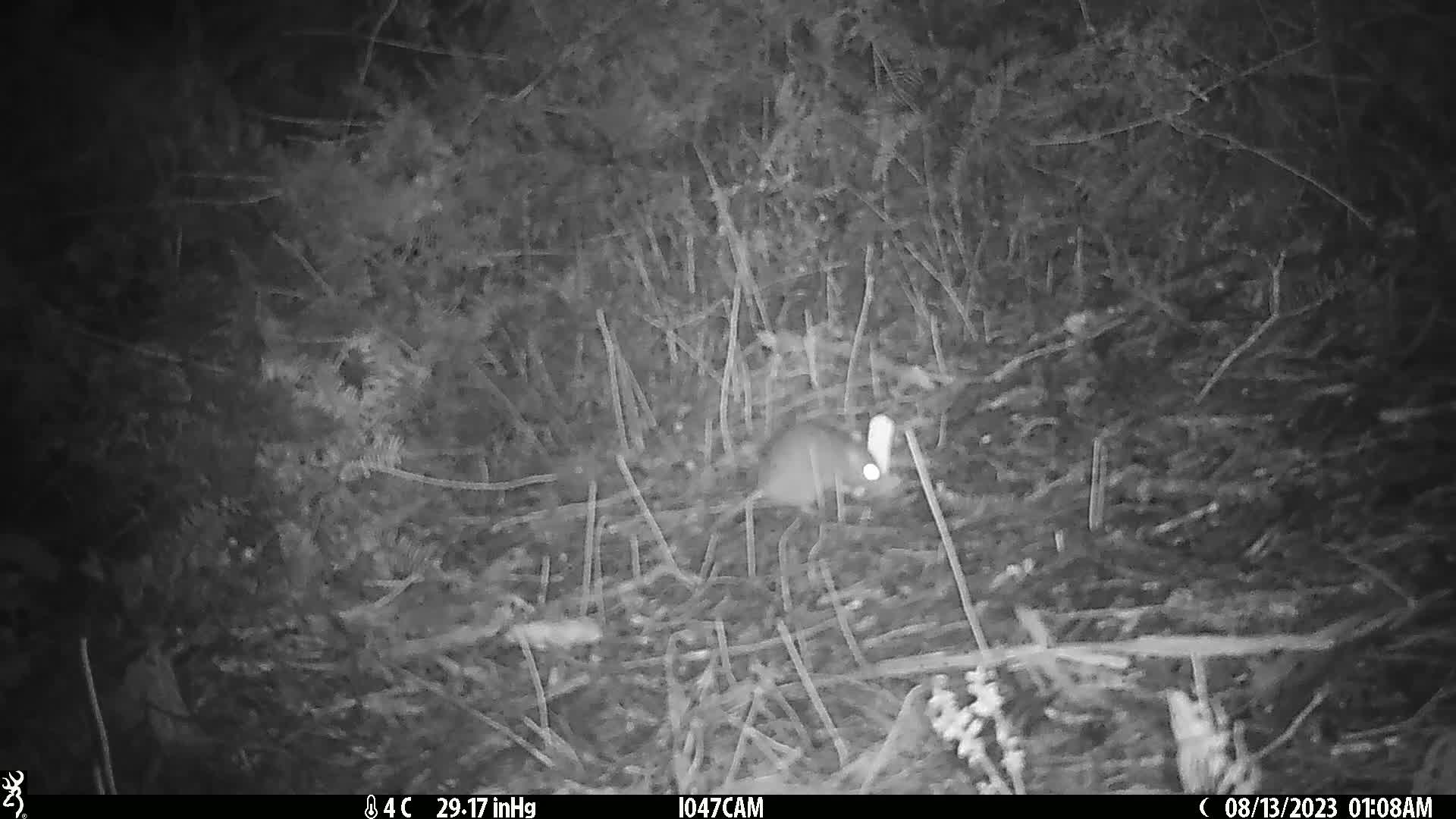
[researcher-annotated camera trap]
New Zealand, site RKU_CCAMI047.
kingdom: Animalia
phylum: Chordata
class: Mammalia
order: Rodentia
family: Muridae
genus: Rattus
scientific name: Rattus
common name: rat